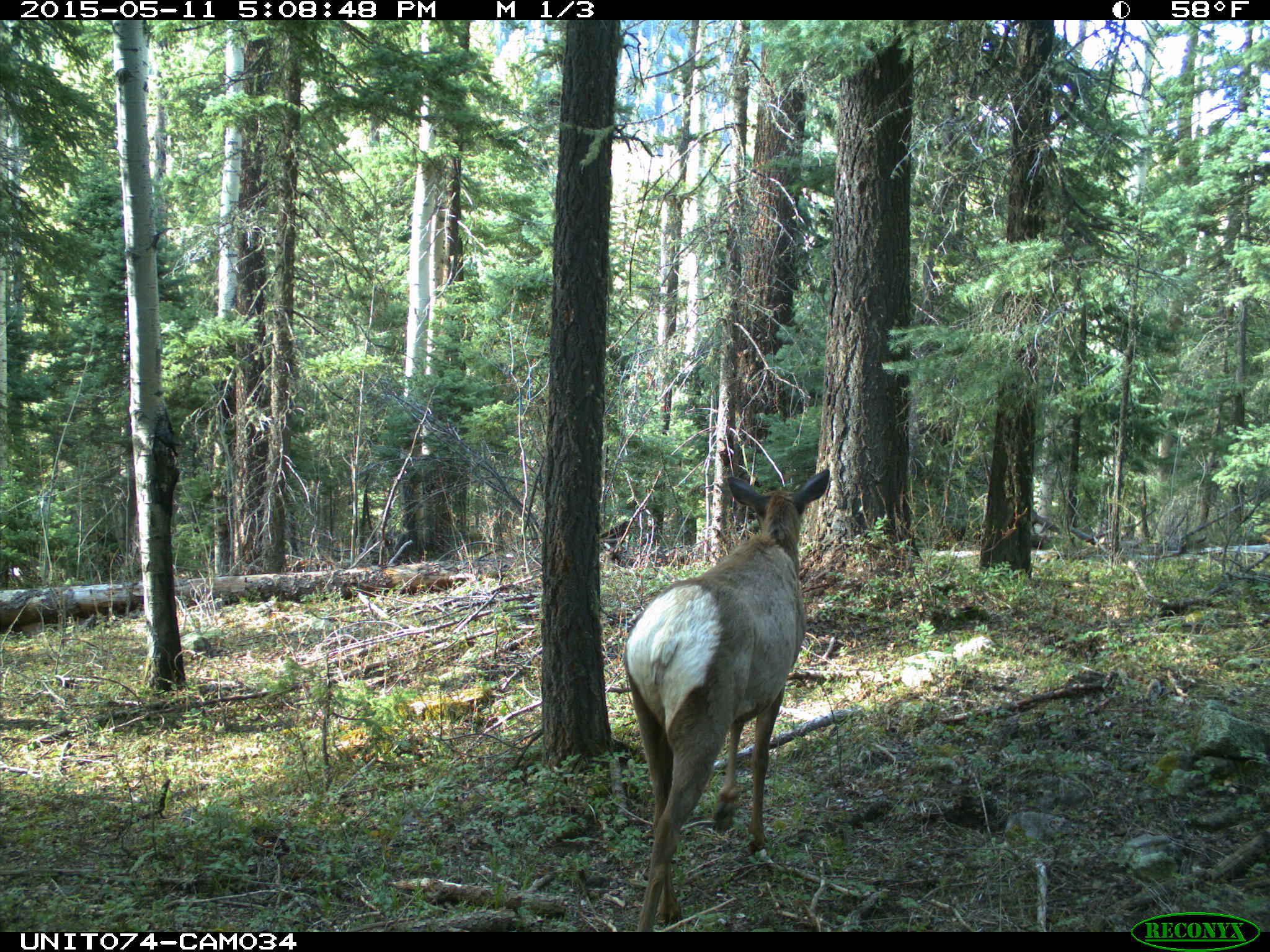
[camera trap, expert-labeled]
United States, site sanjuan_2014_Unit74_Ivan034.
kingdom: Animalia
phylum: Chordata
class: Mammalia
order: Artiodactyla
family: Cervidae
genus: Cervus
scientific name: Cervus elaphus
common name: red deer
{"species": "Cervus elaphus (red deer)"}